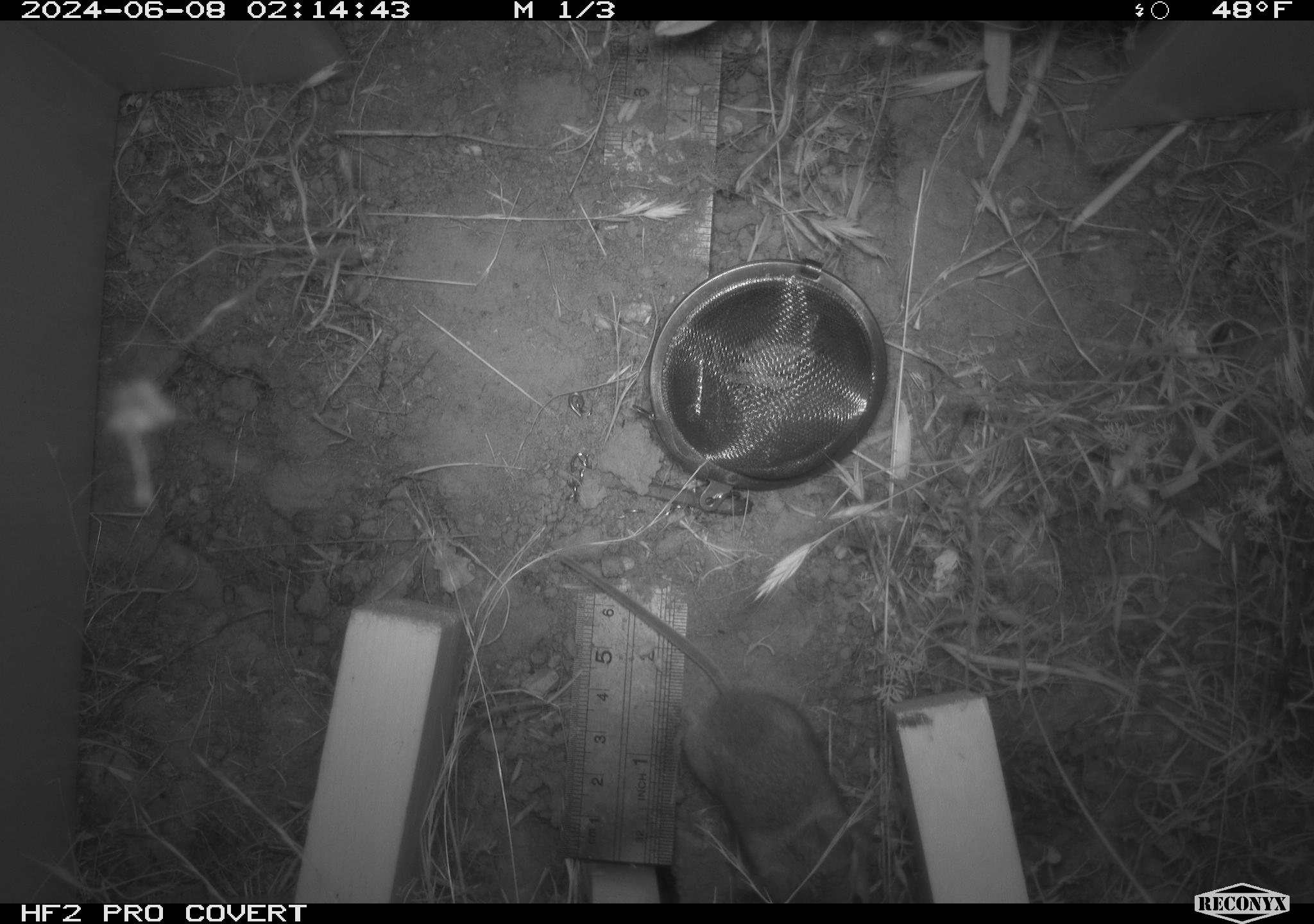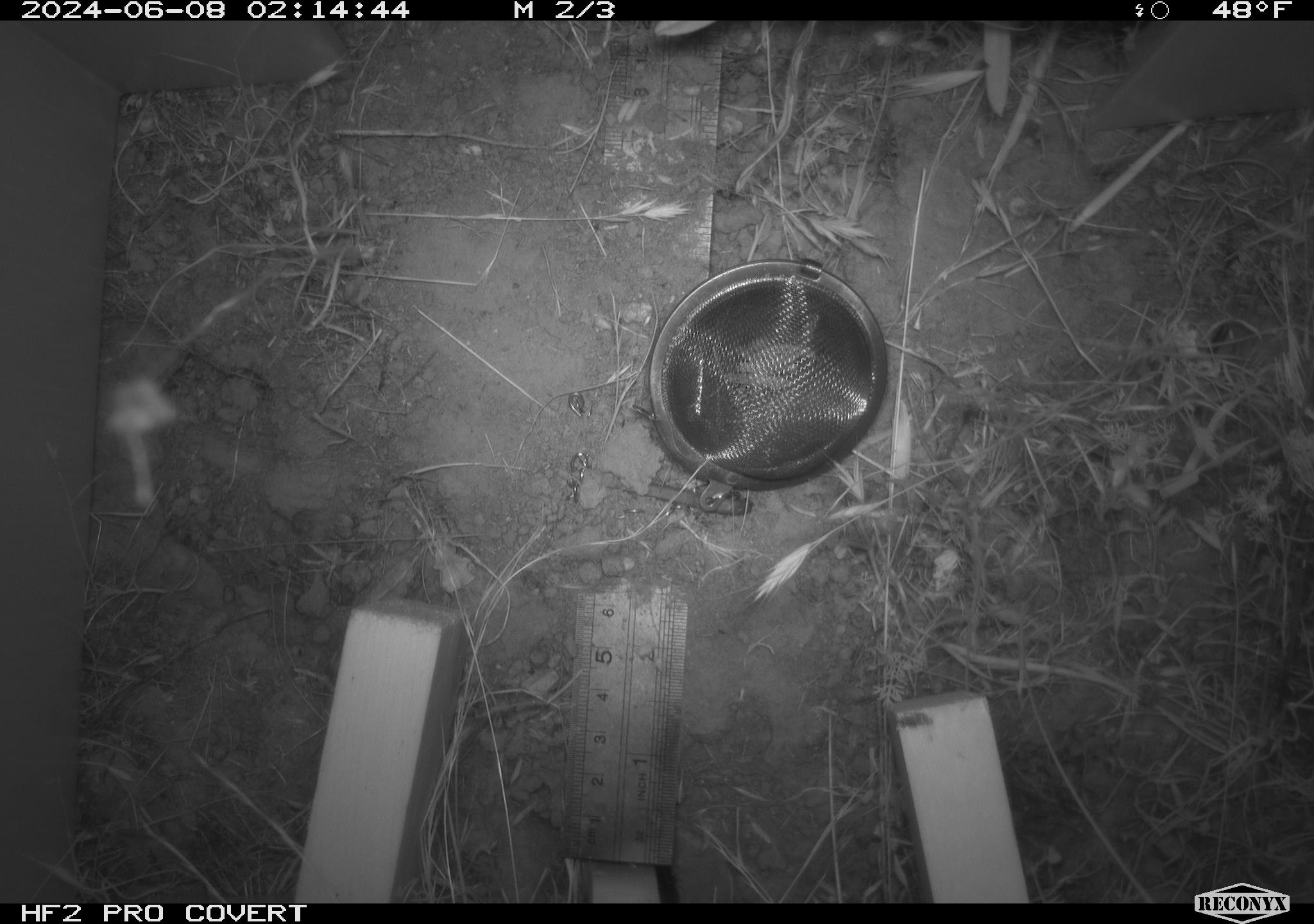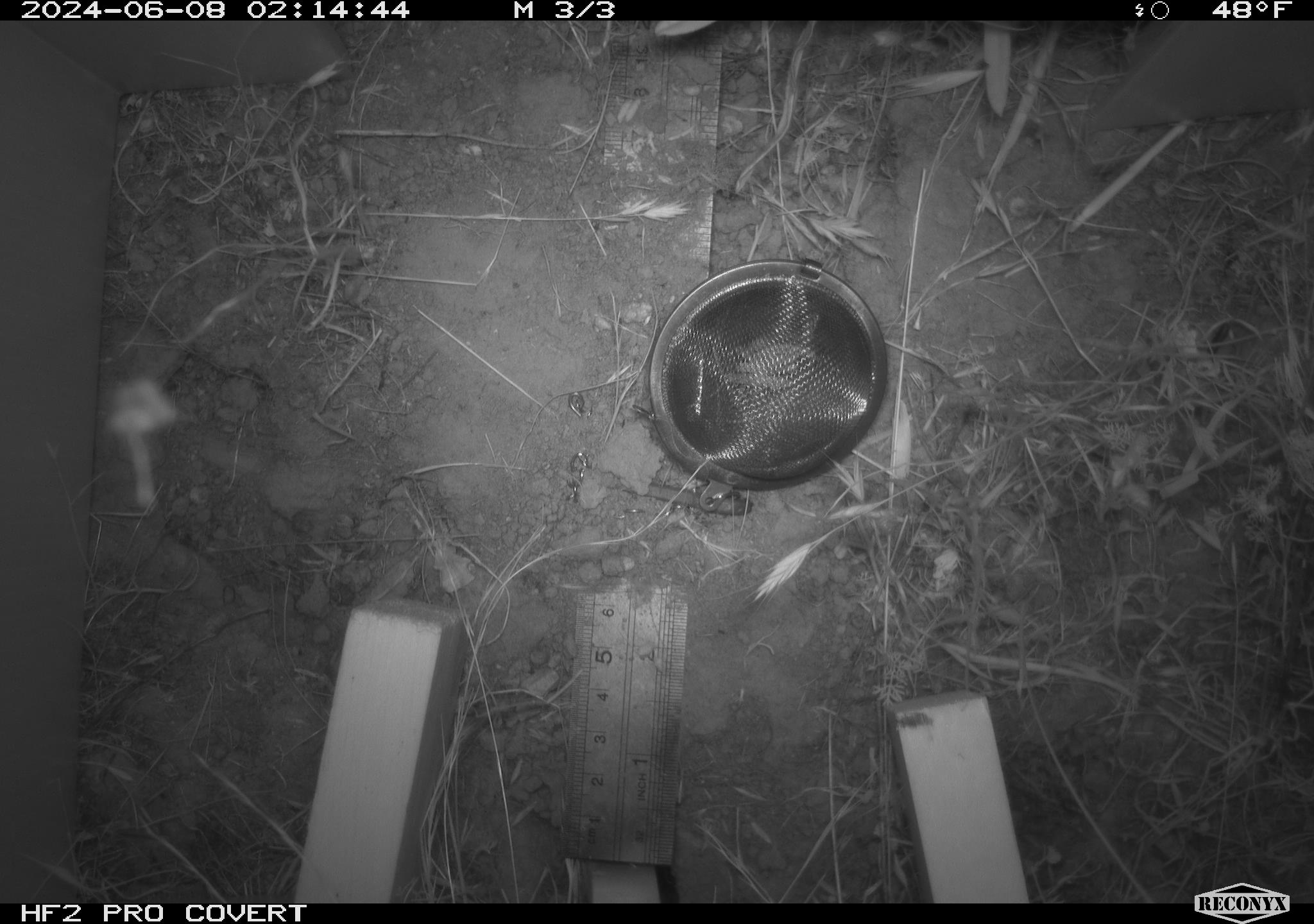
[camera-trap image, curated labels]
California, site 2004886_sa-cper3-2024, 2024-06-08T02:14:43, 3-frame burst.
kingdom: Animalia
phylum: Chordata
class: Mammalia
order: Rodentia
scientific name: Rodentia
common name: rodent